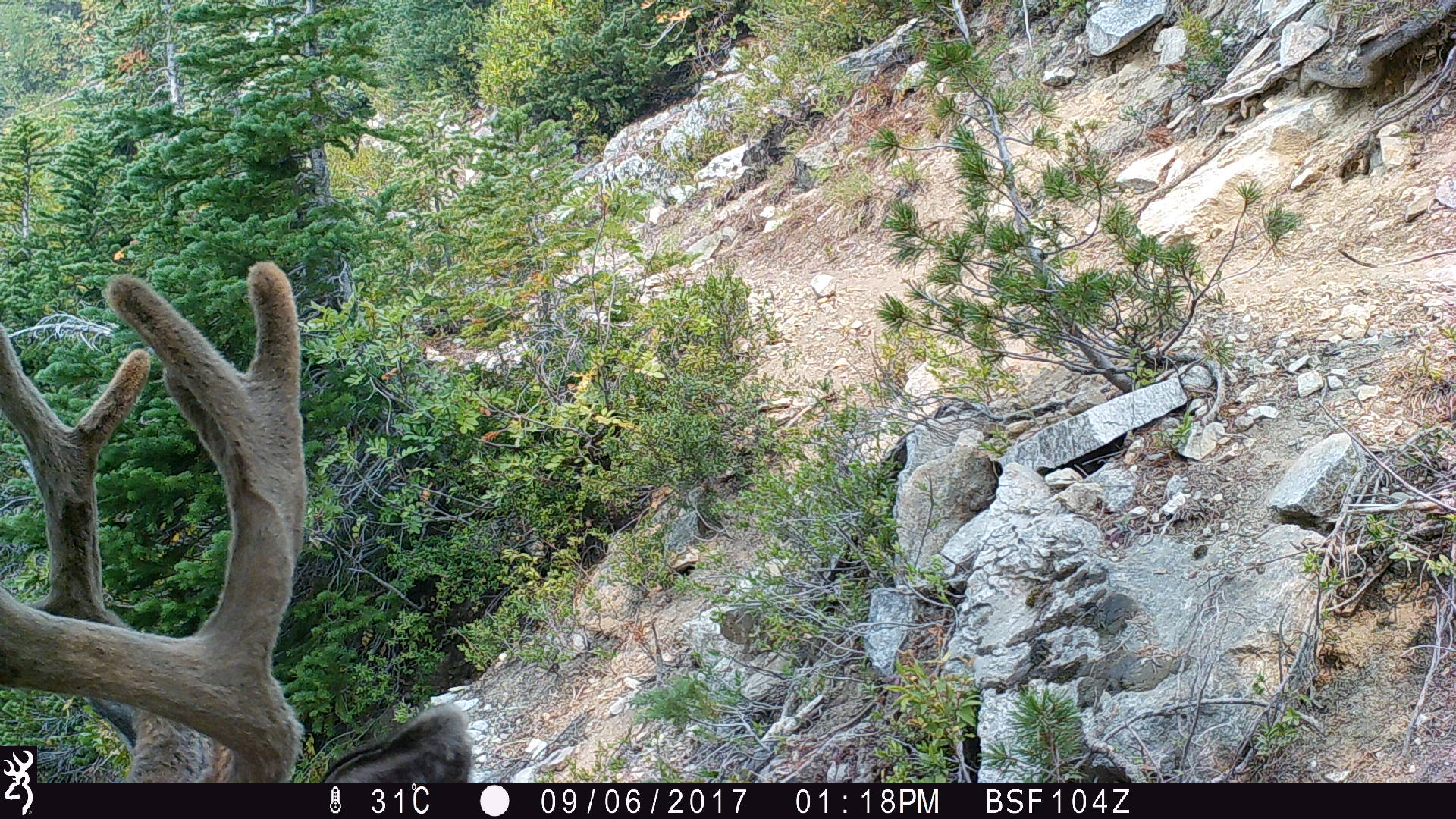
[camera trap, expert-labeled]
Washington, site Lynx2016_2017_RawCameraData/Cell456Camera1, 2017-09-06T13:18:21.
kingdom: Animalia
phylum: Chordata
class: Mammalia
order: Artiodactyla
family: Cervidae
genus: Odocoileus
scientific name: Odocoileus hemionus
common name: mule deer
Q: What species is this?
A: Odocoileus hemionus (mule deer).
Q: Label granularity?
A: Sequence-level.